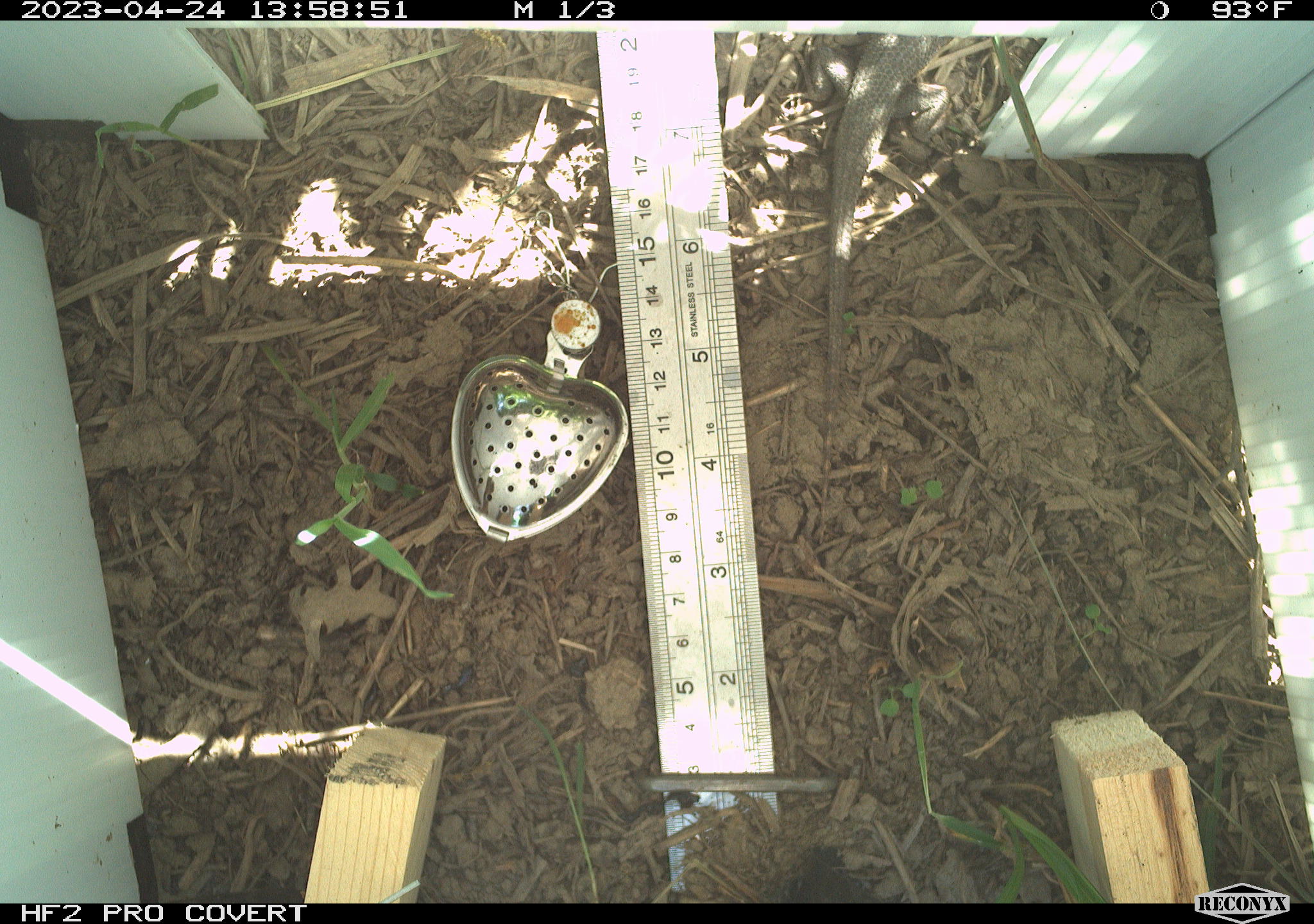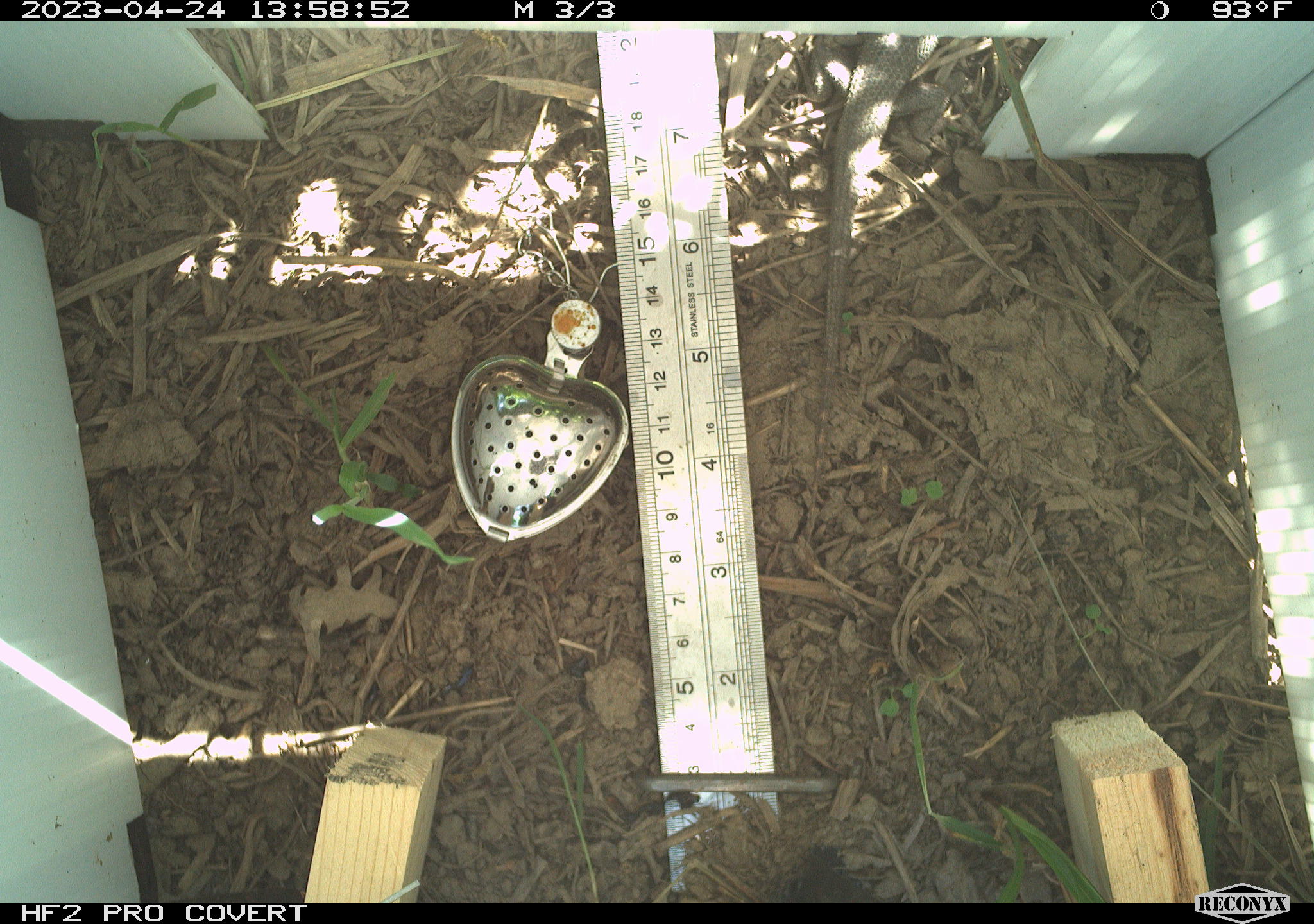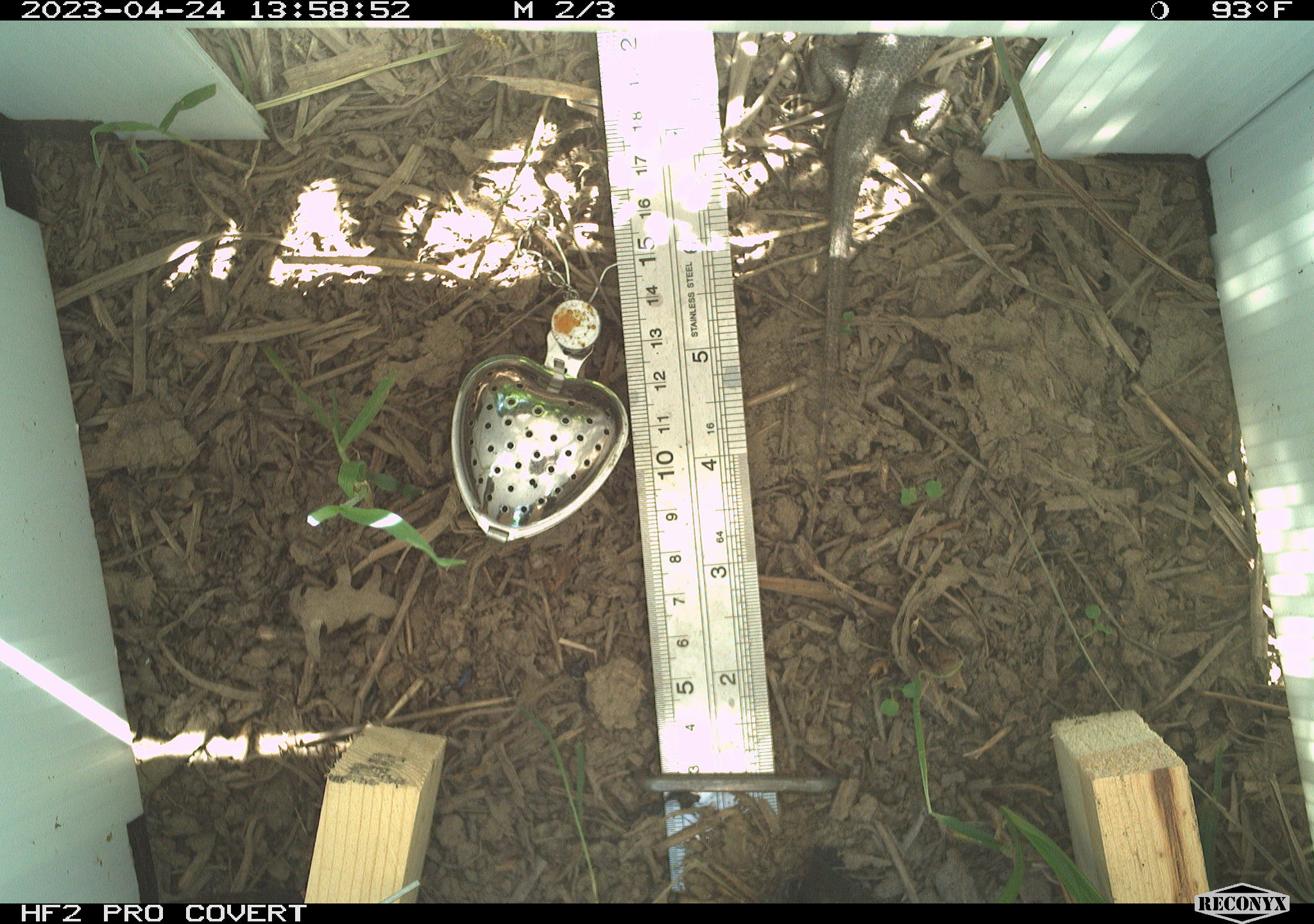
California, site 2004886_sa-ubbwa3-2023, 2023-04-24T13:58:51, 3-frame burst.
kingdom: Animalia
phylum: Chordata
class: Reptilia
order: Squamata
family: Phrynosomatidae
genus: Sceloporus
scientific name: Sceloporus occidentalis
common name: western fence lizard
Western fence lizard (Sceloporus occidentalis).